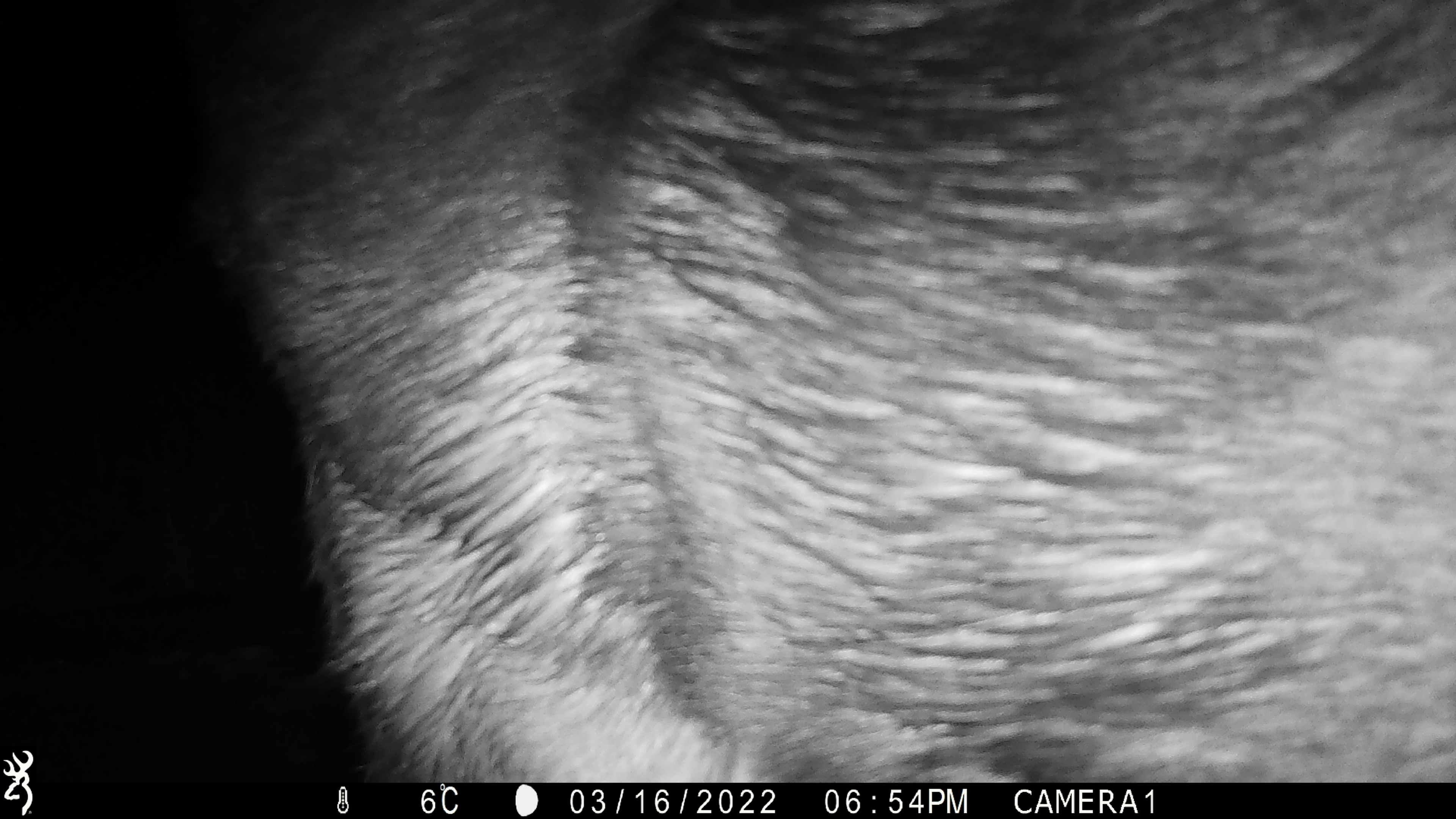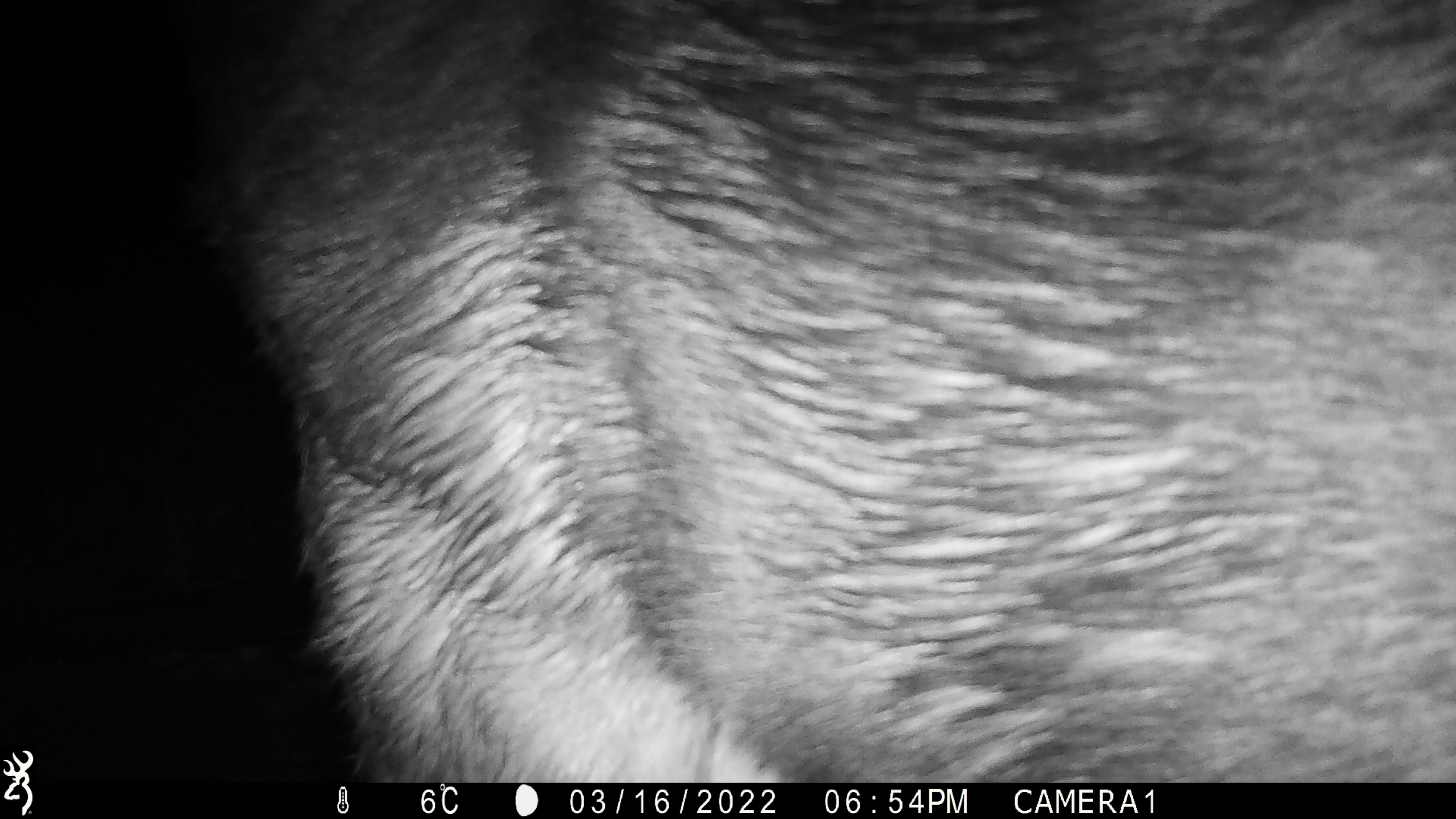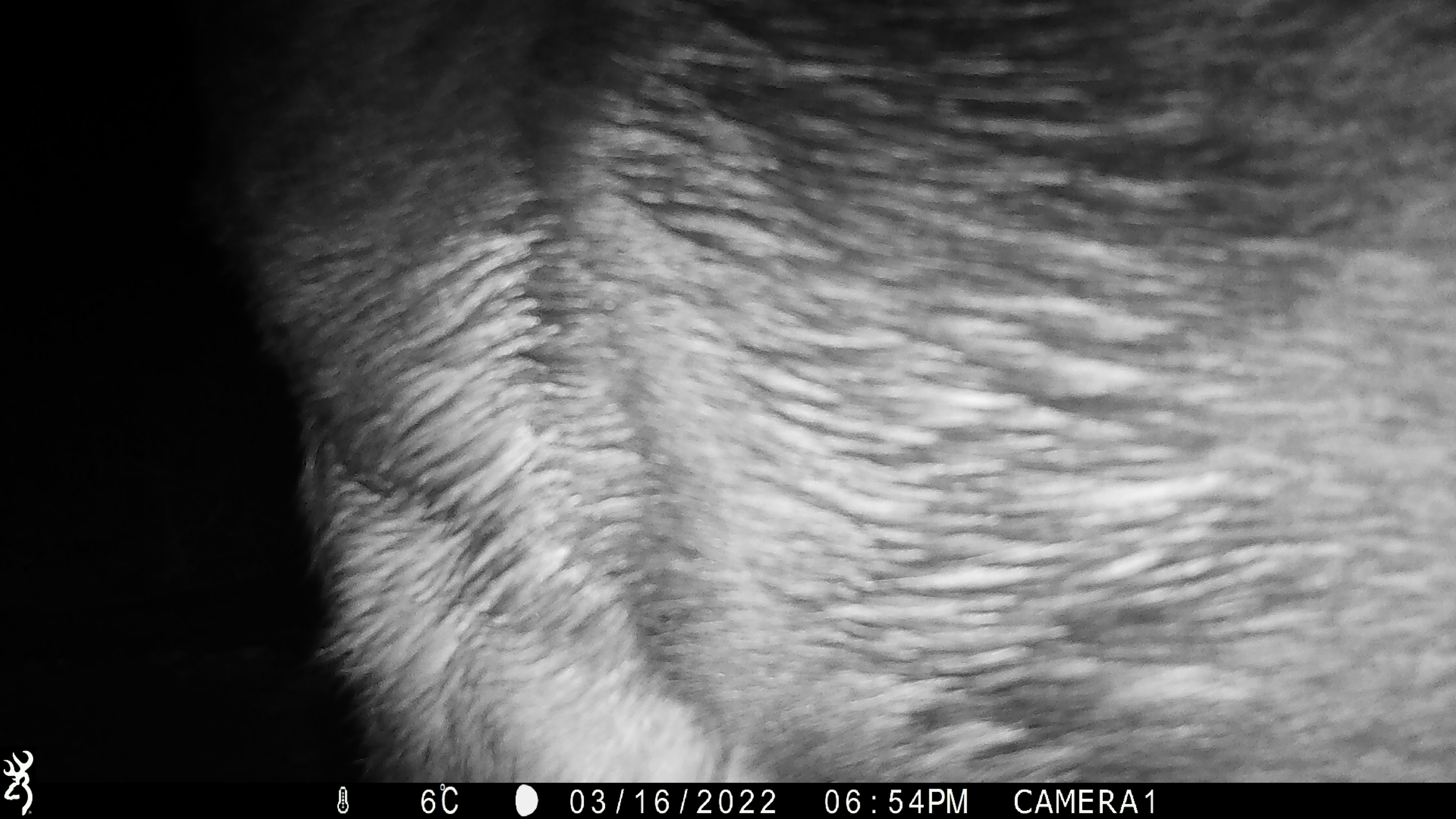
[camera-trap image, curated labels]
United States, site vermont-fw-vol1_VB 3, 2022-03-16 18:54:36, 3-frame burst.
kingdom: Animalia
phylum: Chordata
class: Mammalia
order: Artiodactyla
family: Cervidae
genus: Alces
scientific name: Alces alces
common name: moose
Moose (Alces alces).